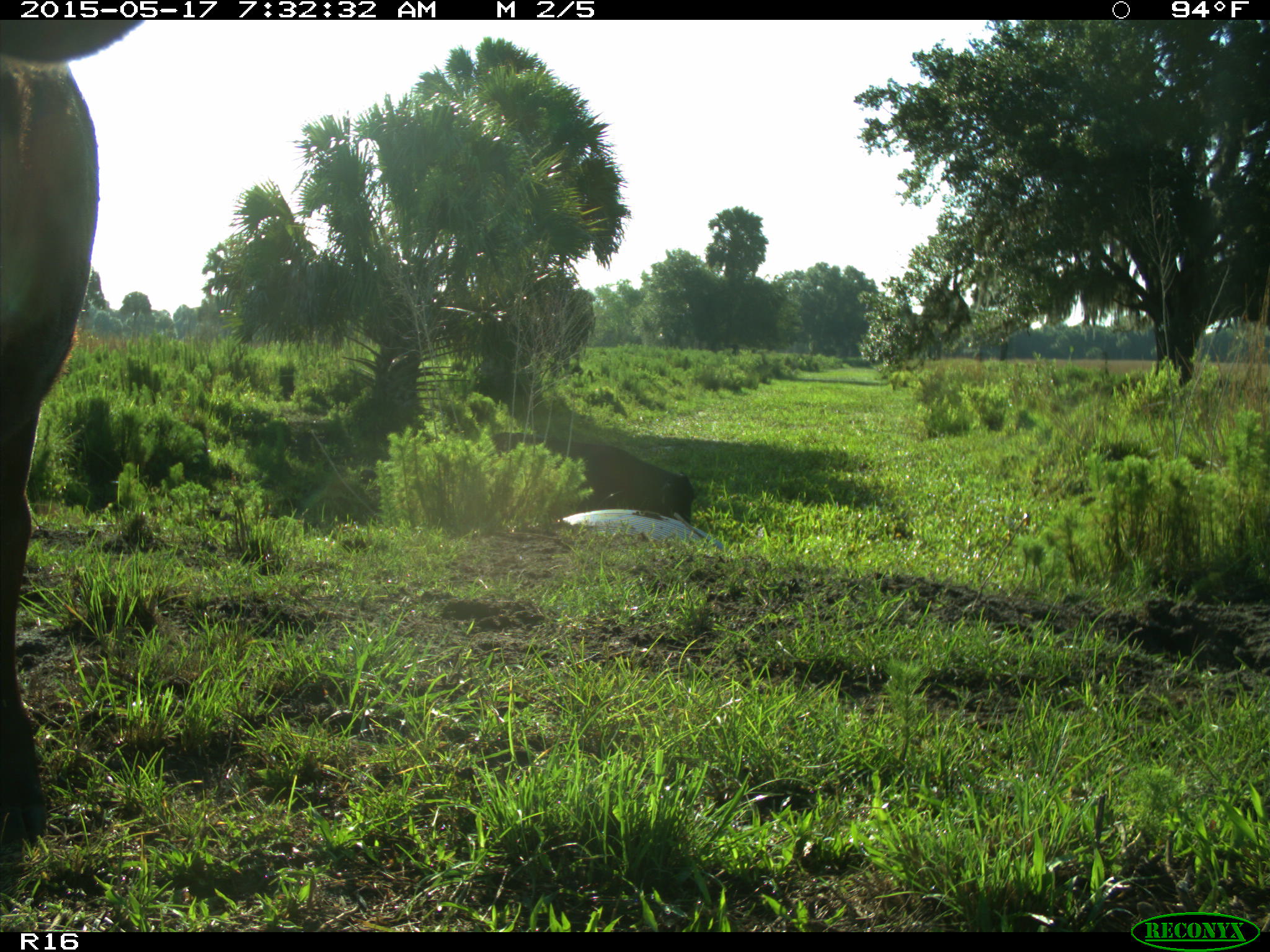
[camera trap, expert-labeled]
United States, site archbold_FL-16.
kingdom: Animalia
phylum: Chordata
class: Mammalia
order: Artiodactyla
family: Bovidae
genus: Bos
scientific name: Bos taurus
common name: domestic cow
Bos taurus (domestic cow).